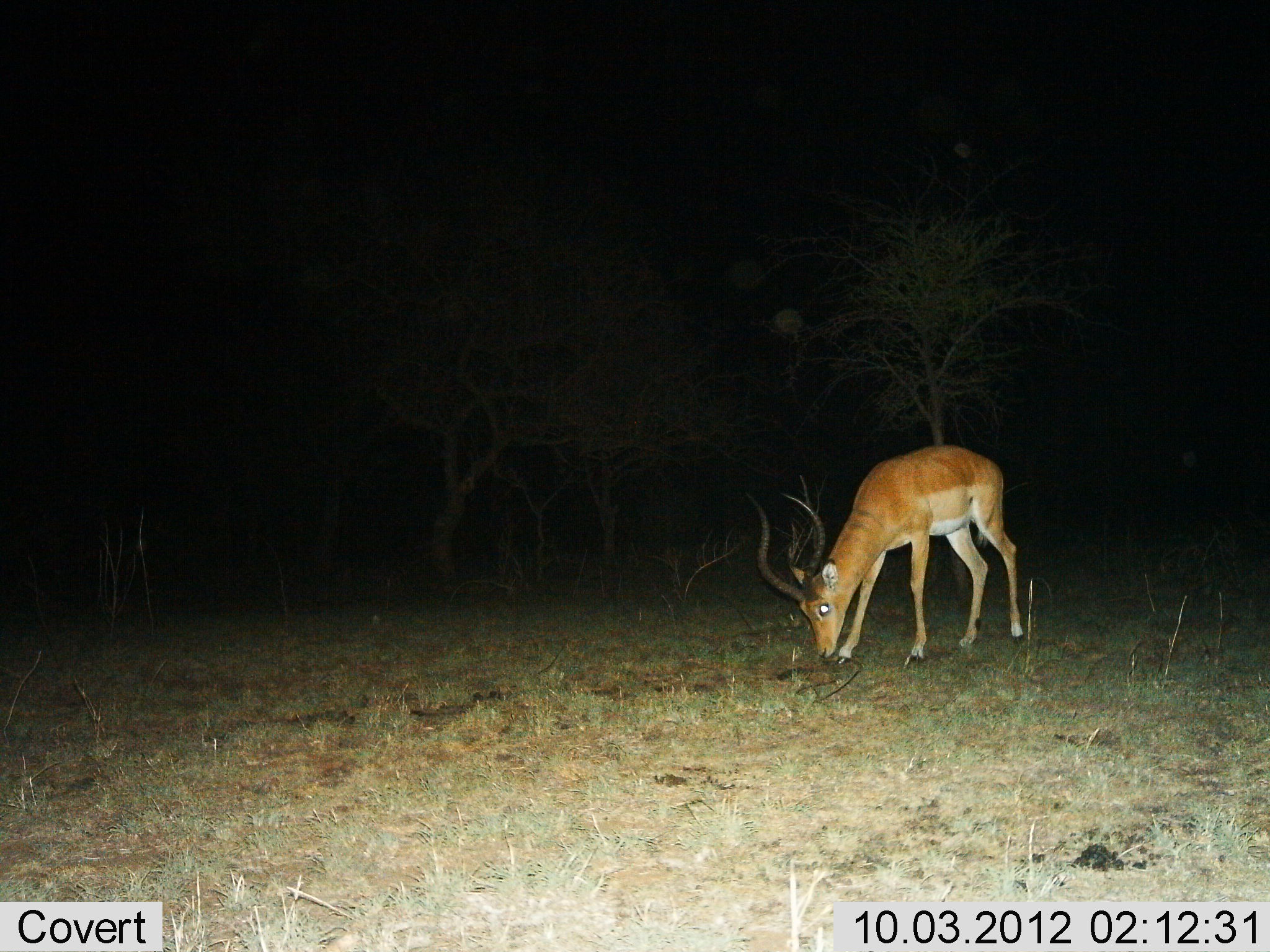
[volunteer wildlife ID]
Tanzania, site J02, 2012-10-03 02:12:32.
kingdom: Animalia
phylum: Chordata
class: Mammalia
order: Artiodactyla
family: Bovidae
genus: Aepyceros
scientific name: Aepyceros melampus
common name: impala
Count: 1.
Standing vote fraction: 20%.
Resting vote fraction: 0%.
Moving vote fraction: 20%.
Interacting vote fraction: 0%.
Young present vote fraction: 0%.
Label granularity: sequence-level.